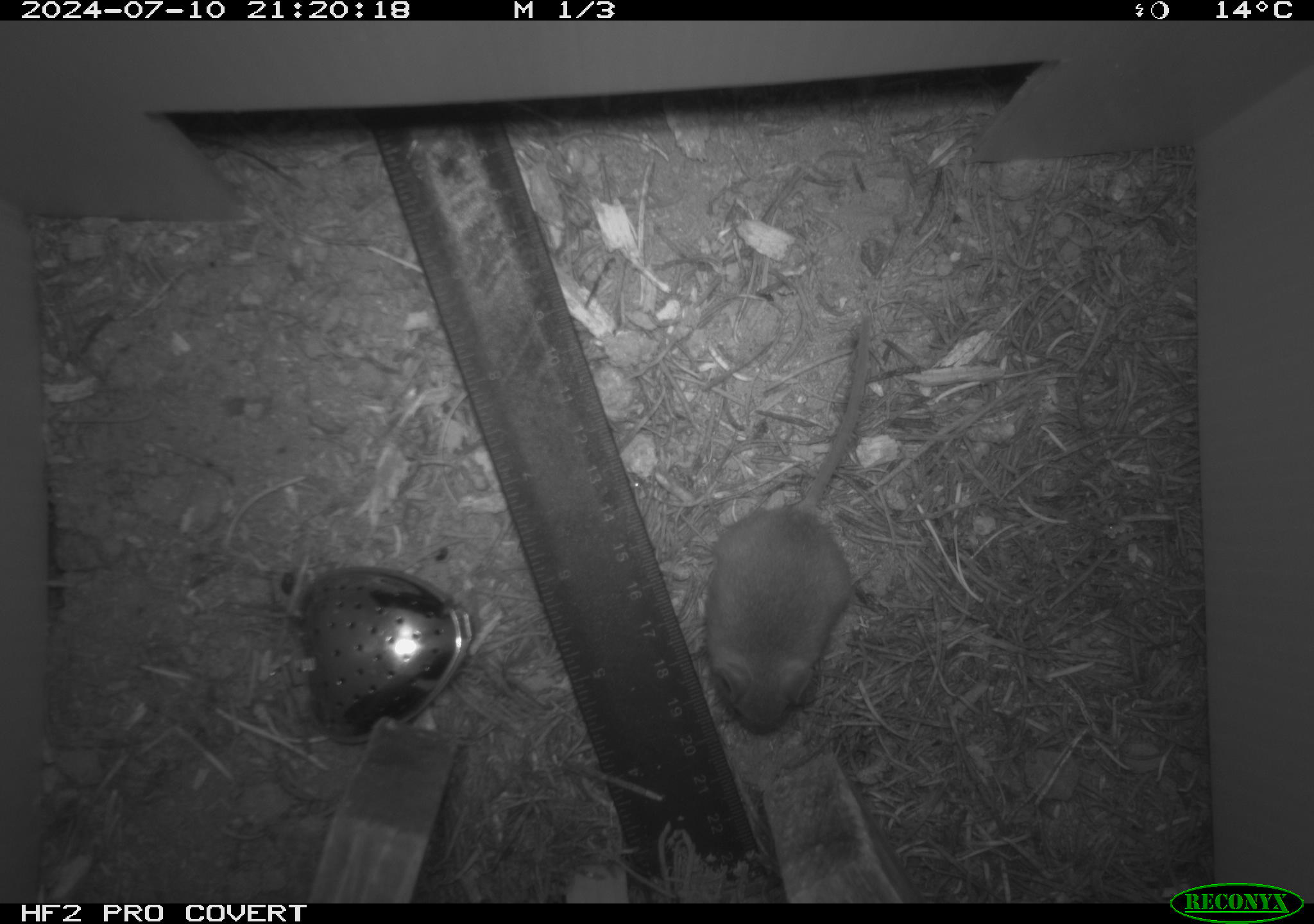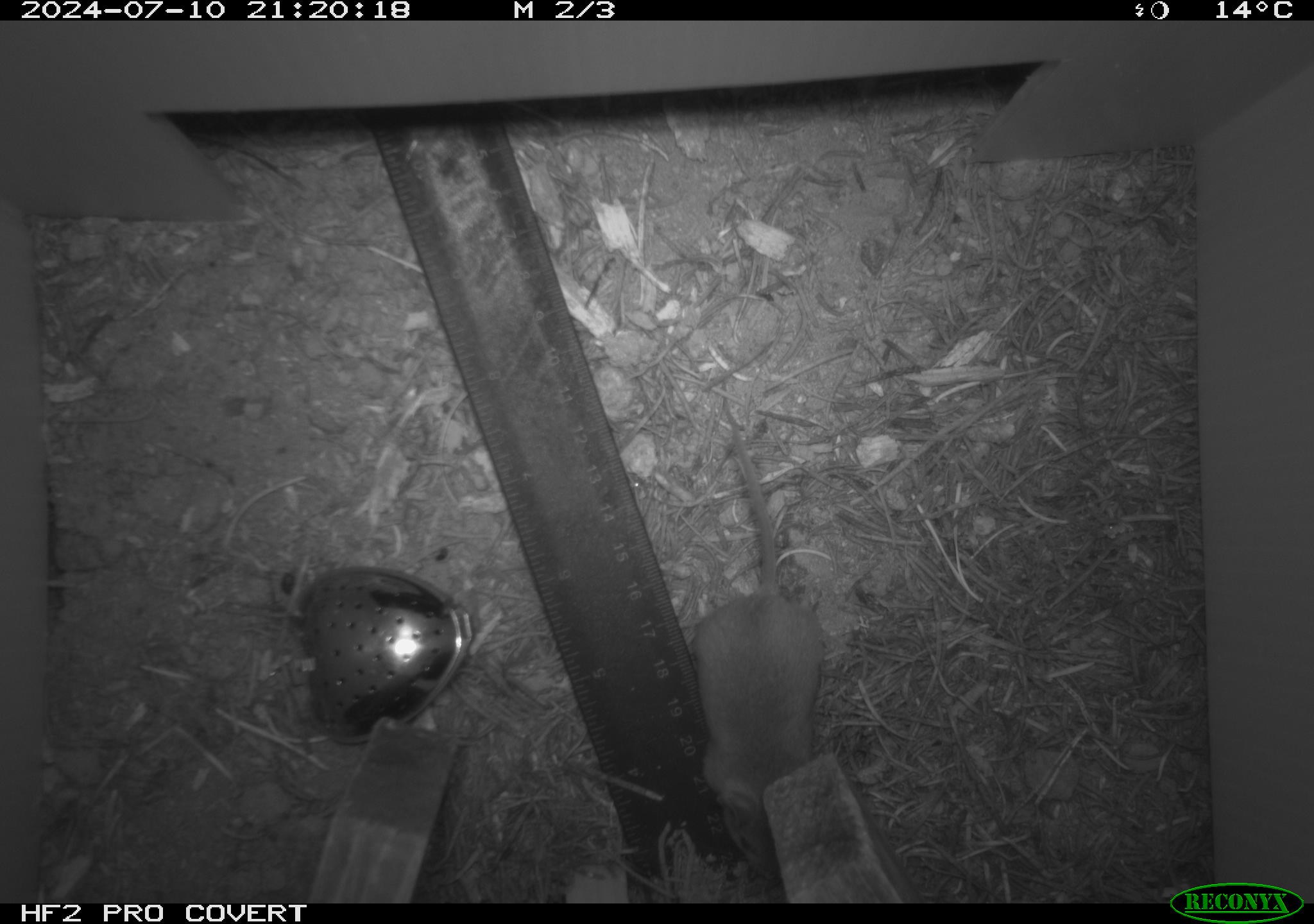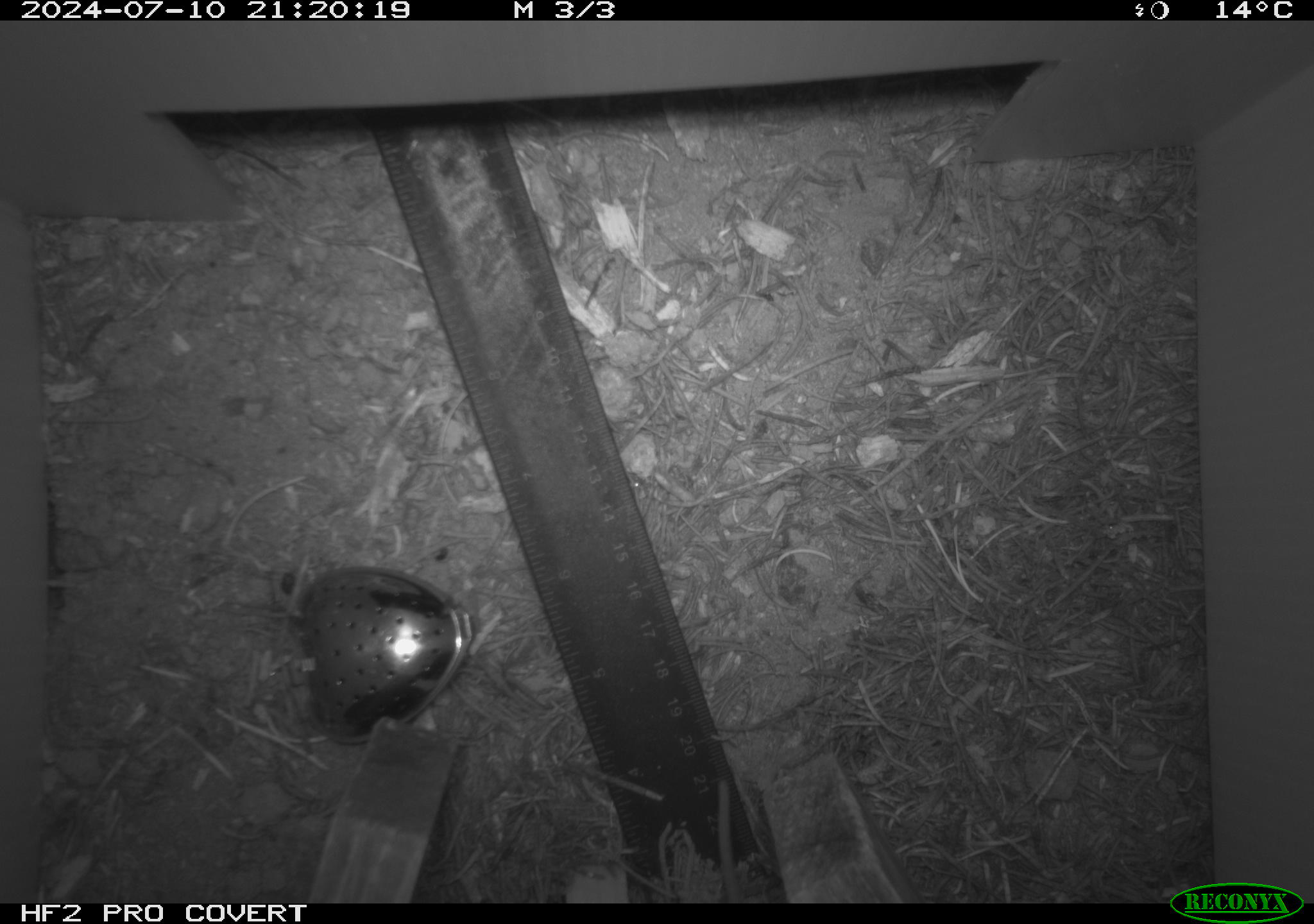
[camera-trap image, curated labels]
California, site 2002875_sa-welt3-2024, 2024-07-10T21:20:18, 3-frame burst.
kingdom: Animalia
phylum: Chordata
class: Mammalia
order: Rodentia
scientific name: Rodentia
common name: mouse species